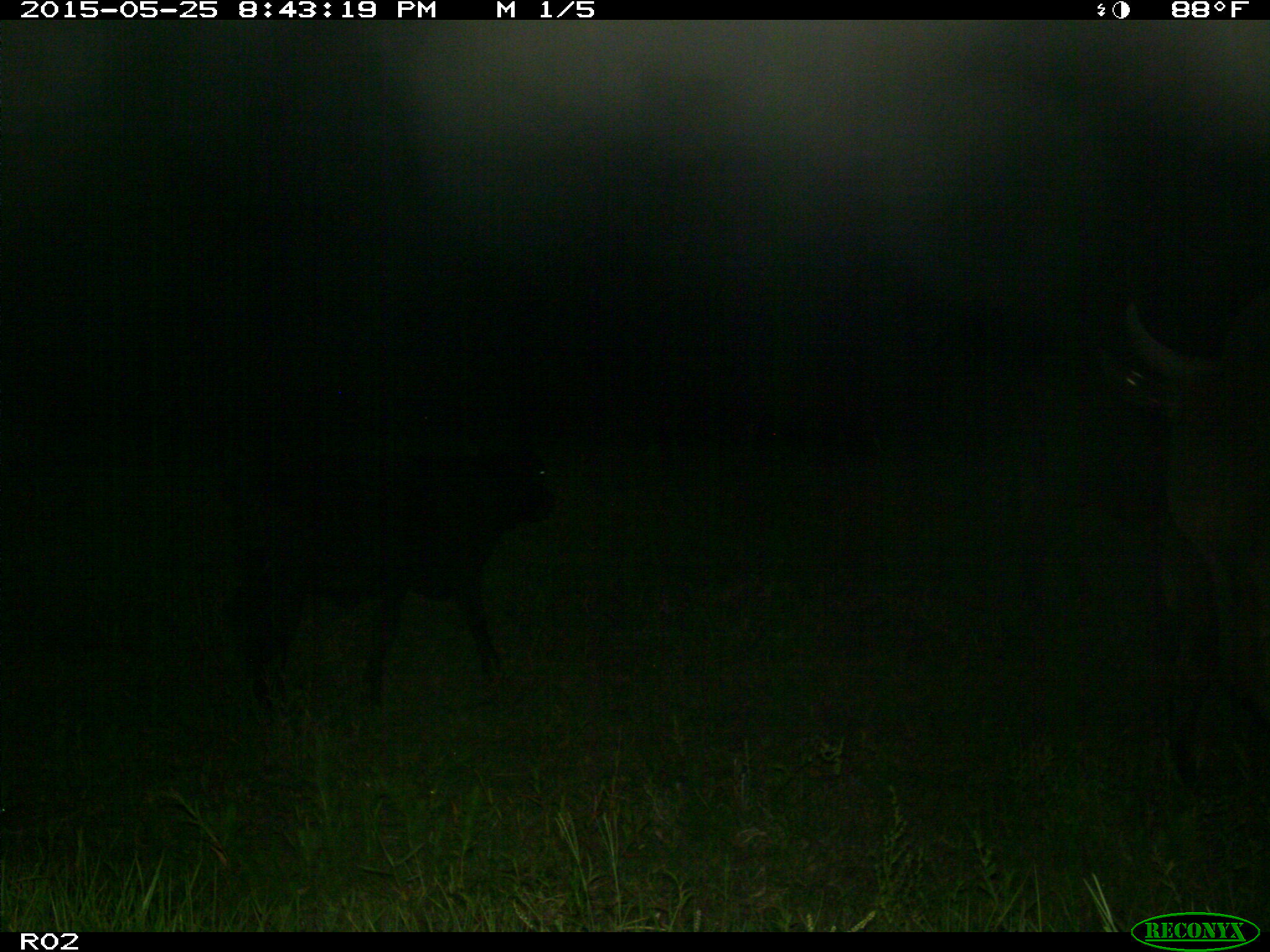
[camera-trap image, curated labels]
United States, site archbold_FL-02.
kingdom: Animalia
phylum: Chordata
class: Mammalia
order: Artiodactyla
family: Bovidae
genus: Bos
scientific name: Bos taurus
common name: domestic cow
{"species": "Bos taurus (domestic cow)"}